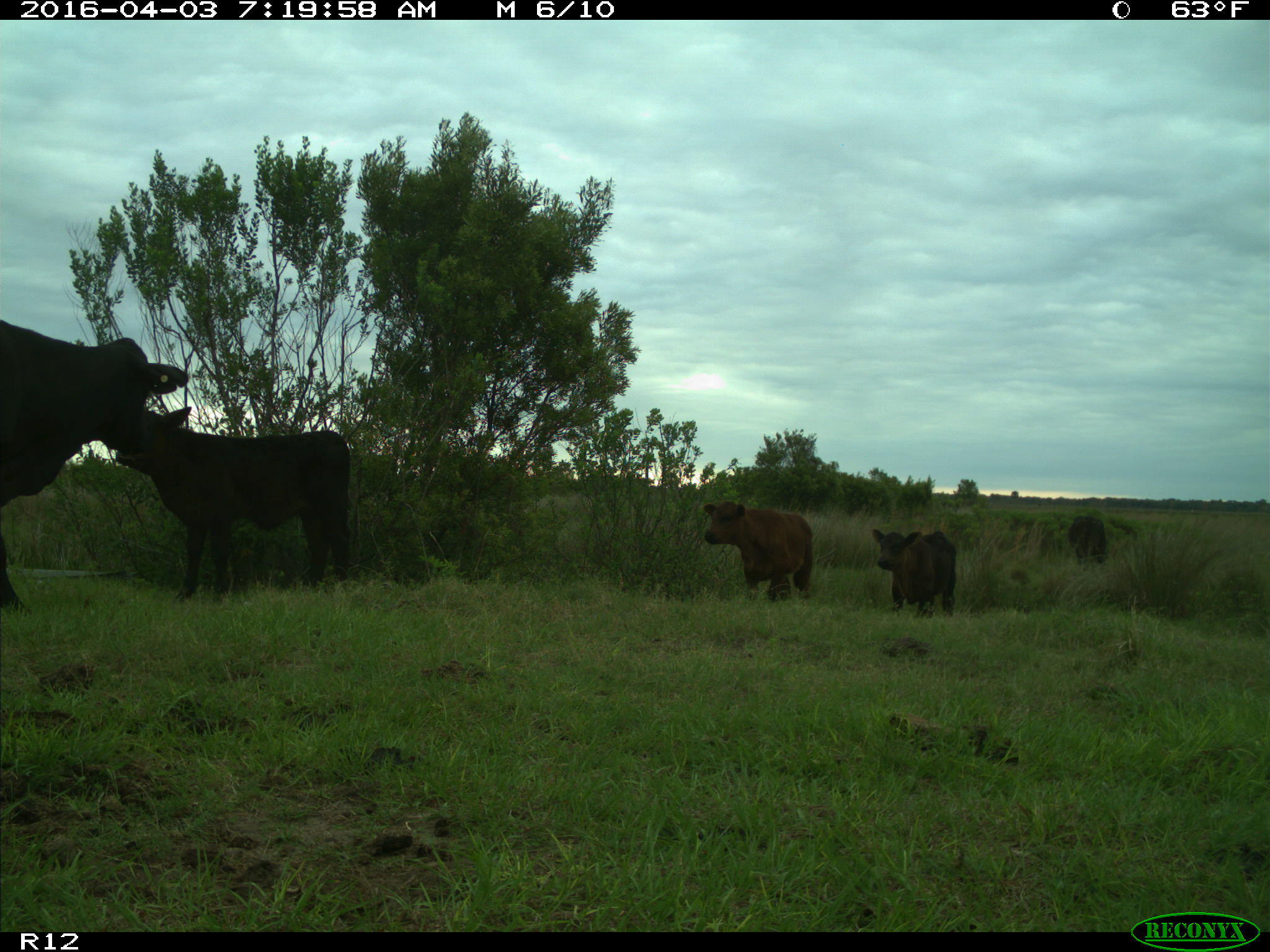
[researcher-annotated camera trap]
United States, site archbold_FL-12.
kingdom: Animalia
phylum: Chordata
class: Mammalia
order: Artiodactyla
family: Bovidae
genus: Bos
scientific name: Bos taurus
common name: domestic cow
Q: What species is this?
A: Bos taurus (domestic cow).